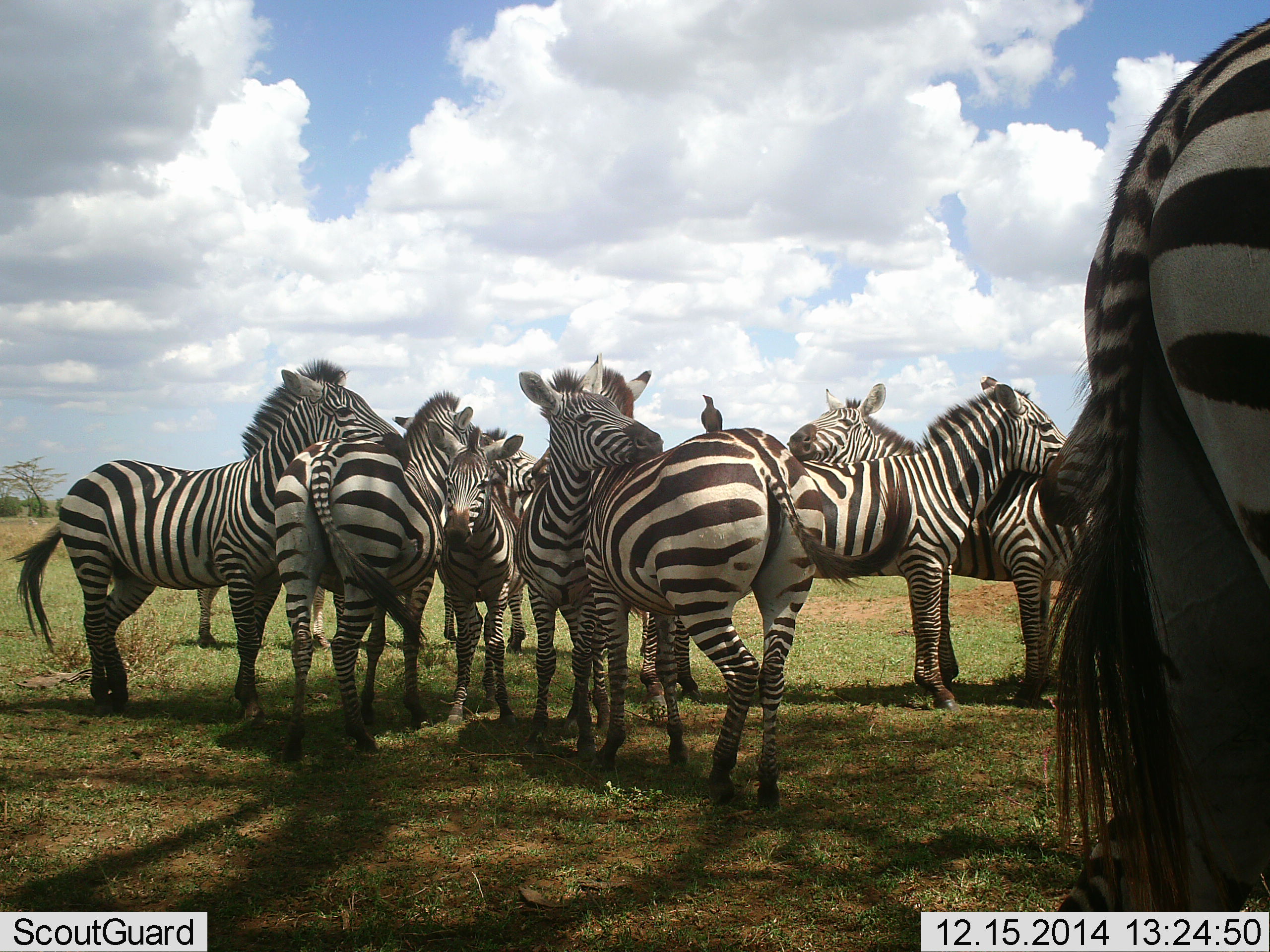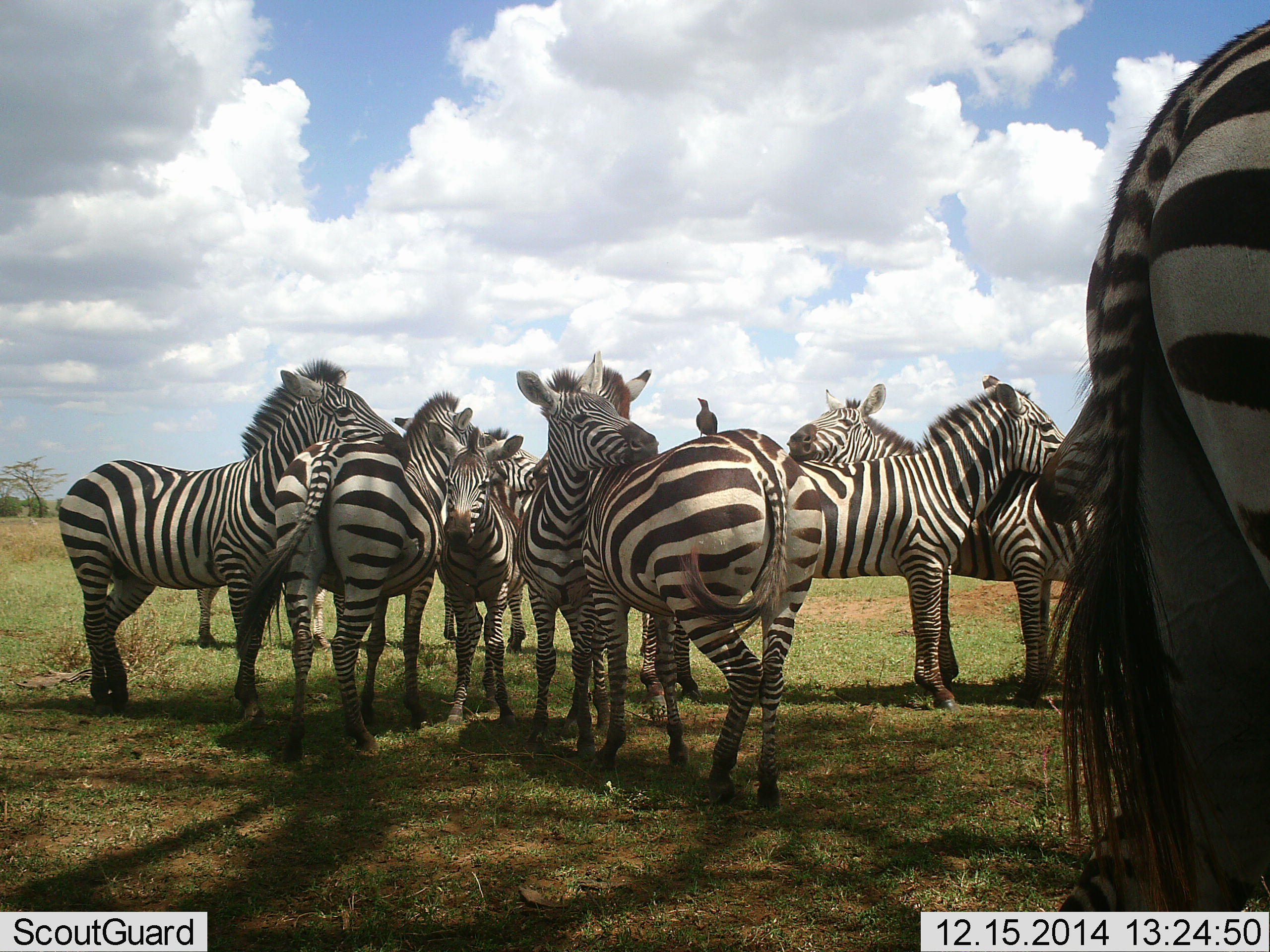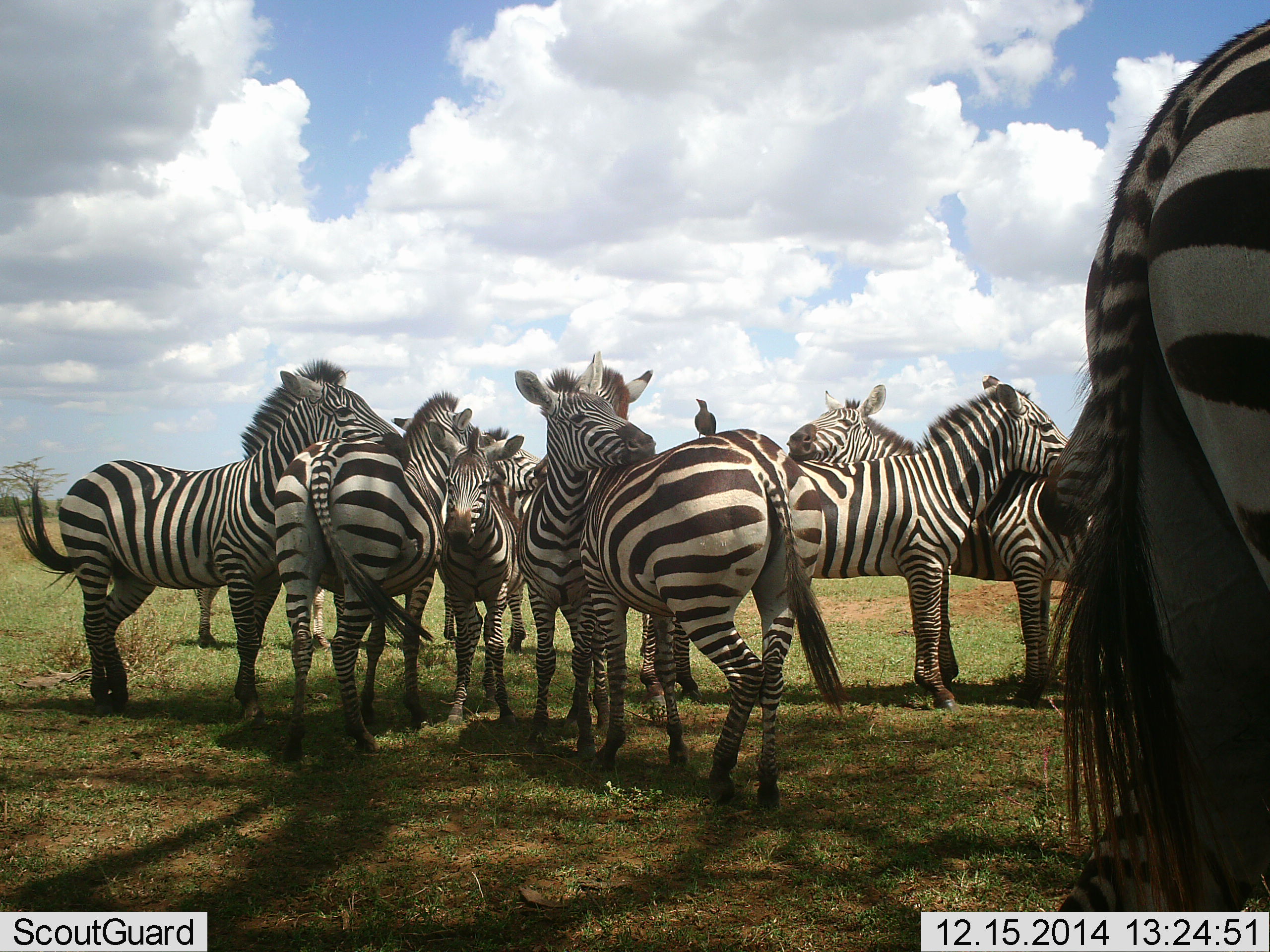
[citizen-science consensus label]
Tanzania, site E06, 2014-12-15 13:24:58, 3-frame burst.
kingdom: Animalia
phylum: Chordata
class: Mammalia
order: Perissodactyla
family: Equidae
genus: Equus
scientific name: Equus quagga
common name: plains zebra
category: zebra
Zebra (plains zebra) (Equus quagga), count 10. Behavior (volunteer vote fractions): standing 84%, resting 16%, moving 0%, interacting 68%. Young present (vote fraction): 32%. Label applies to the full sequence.